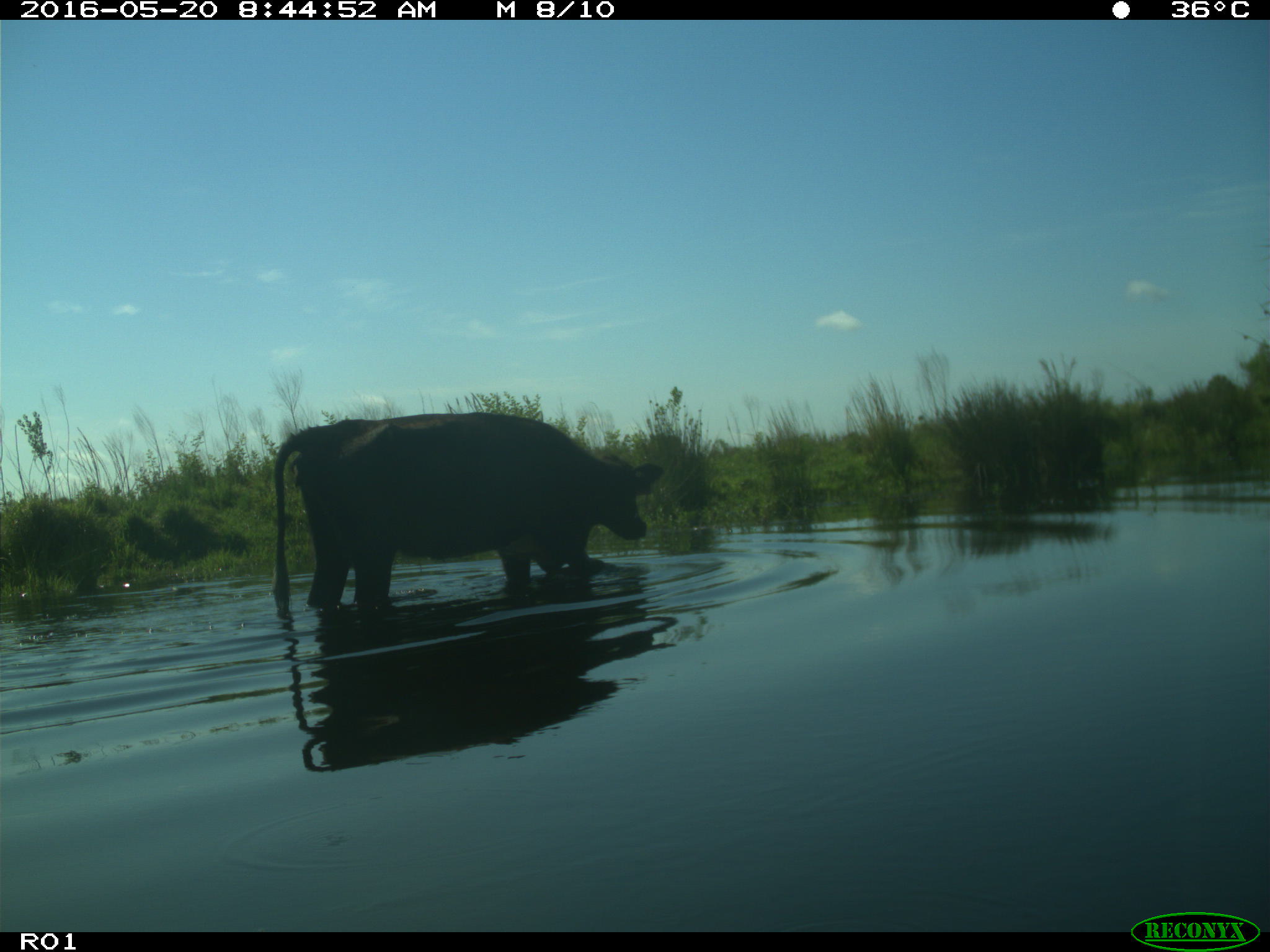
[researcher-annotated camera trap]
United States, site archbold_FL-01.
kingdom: Animalia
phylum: Chordata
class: Mammalia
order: Artiodactyla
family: Bovidae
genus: Bos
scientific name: Bos taurus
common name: domestic cow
Bos taurus (domestic cow).